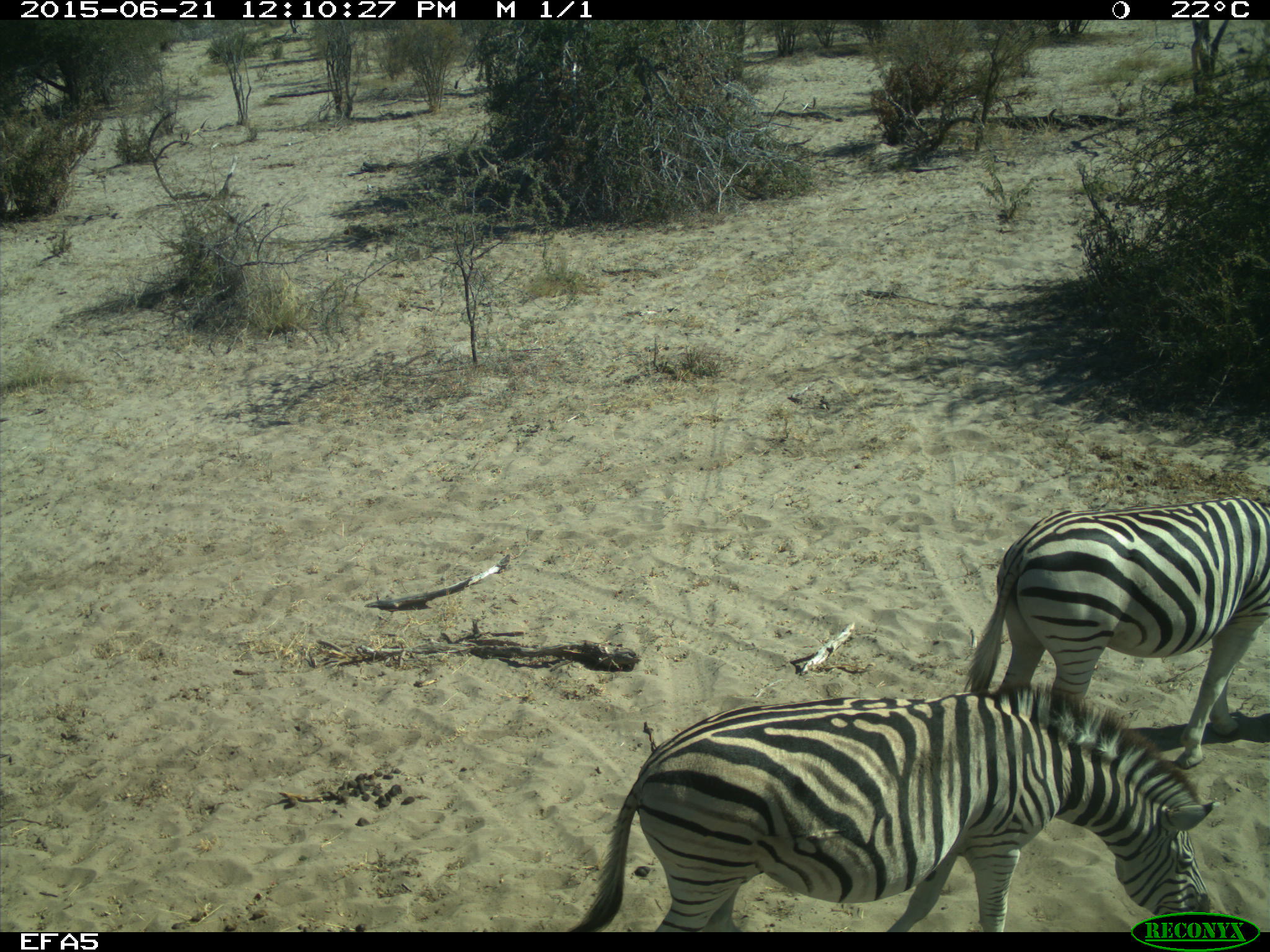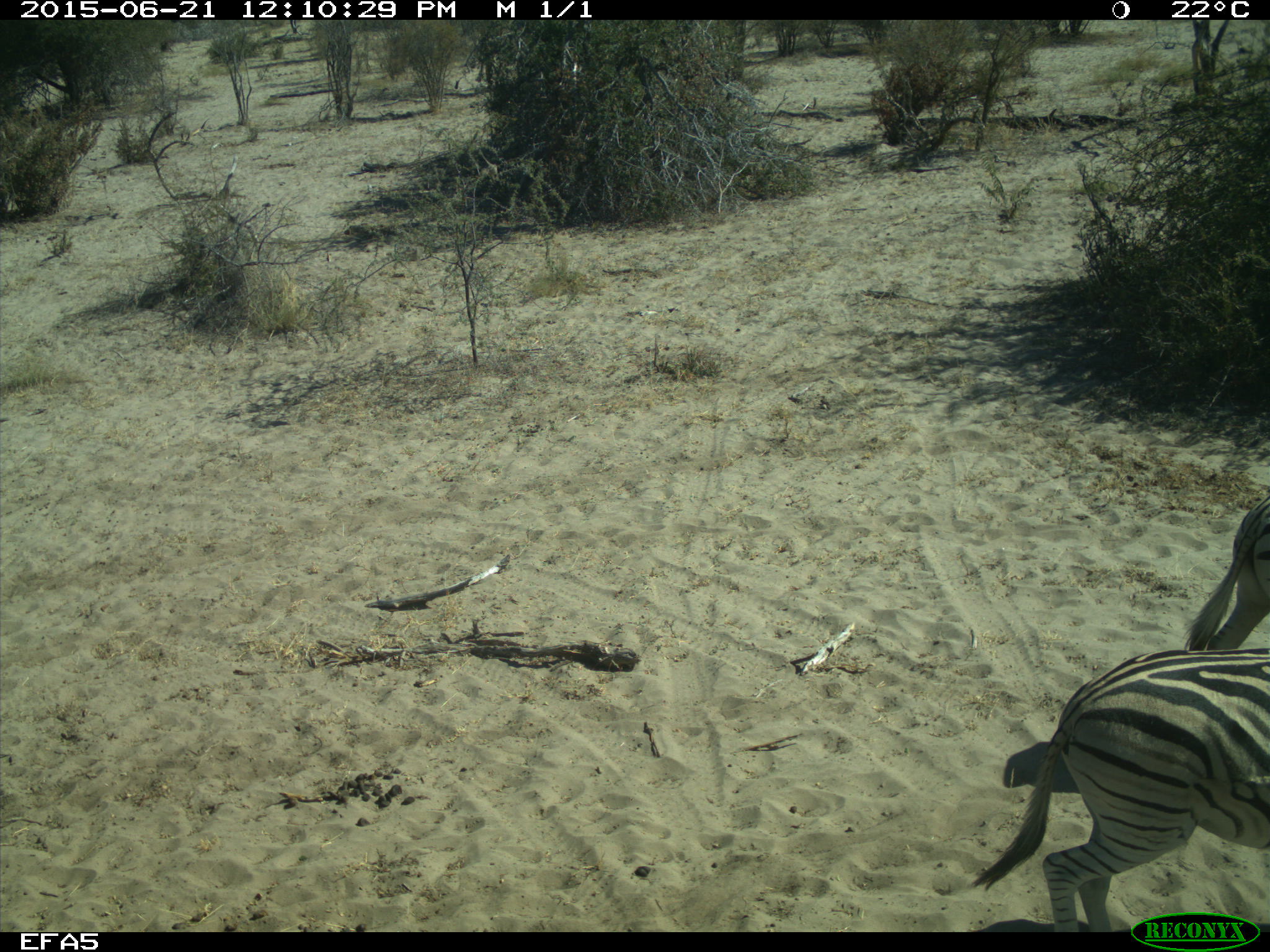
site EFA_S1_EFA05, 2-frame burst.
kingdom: Animalia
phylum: Chordata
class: Mammalia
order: Perissodactyla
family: Equidae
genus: Equus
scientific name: Equus quagga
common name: plains zebra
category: zebraplains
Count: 2.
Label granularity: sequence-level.